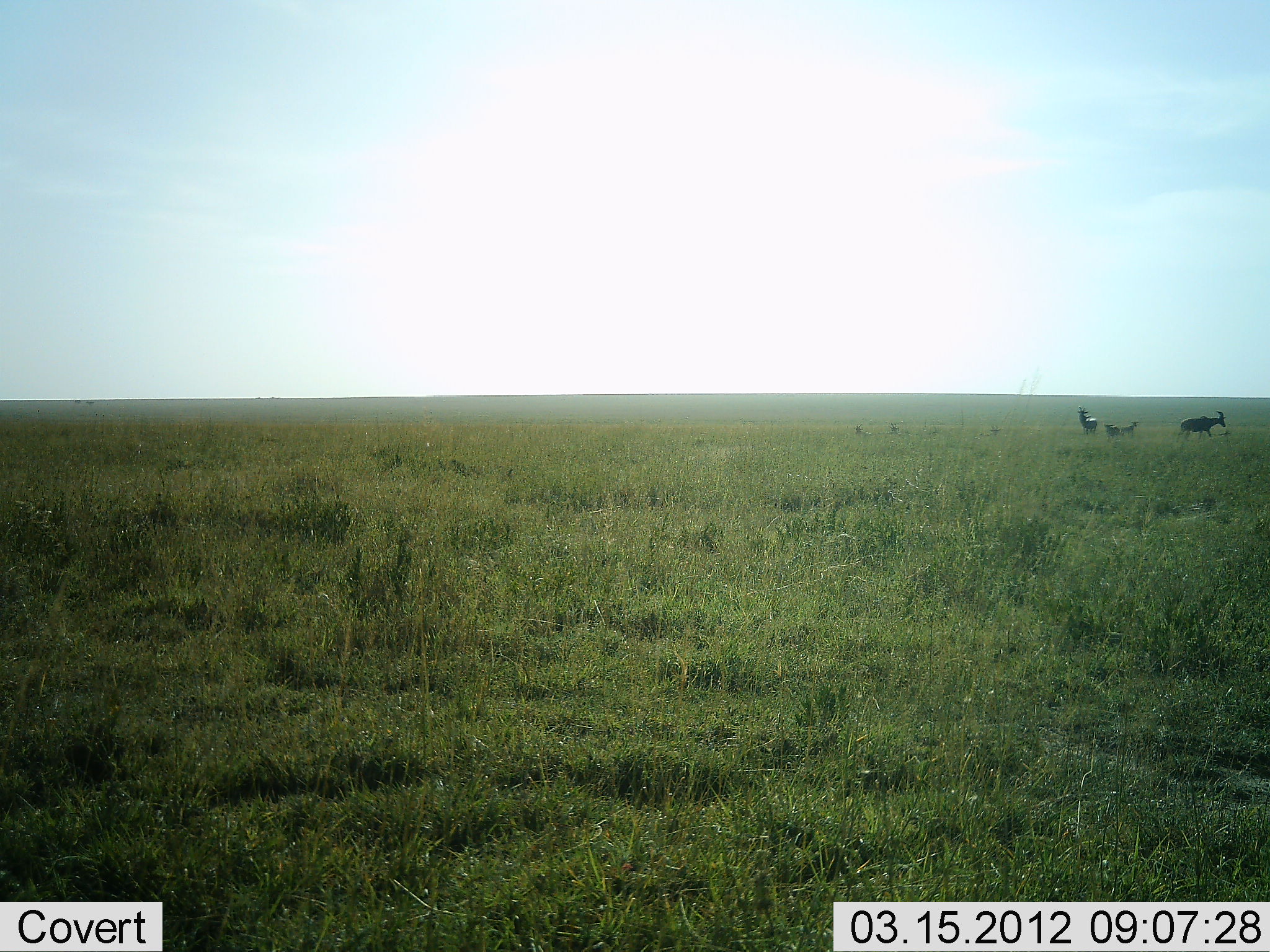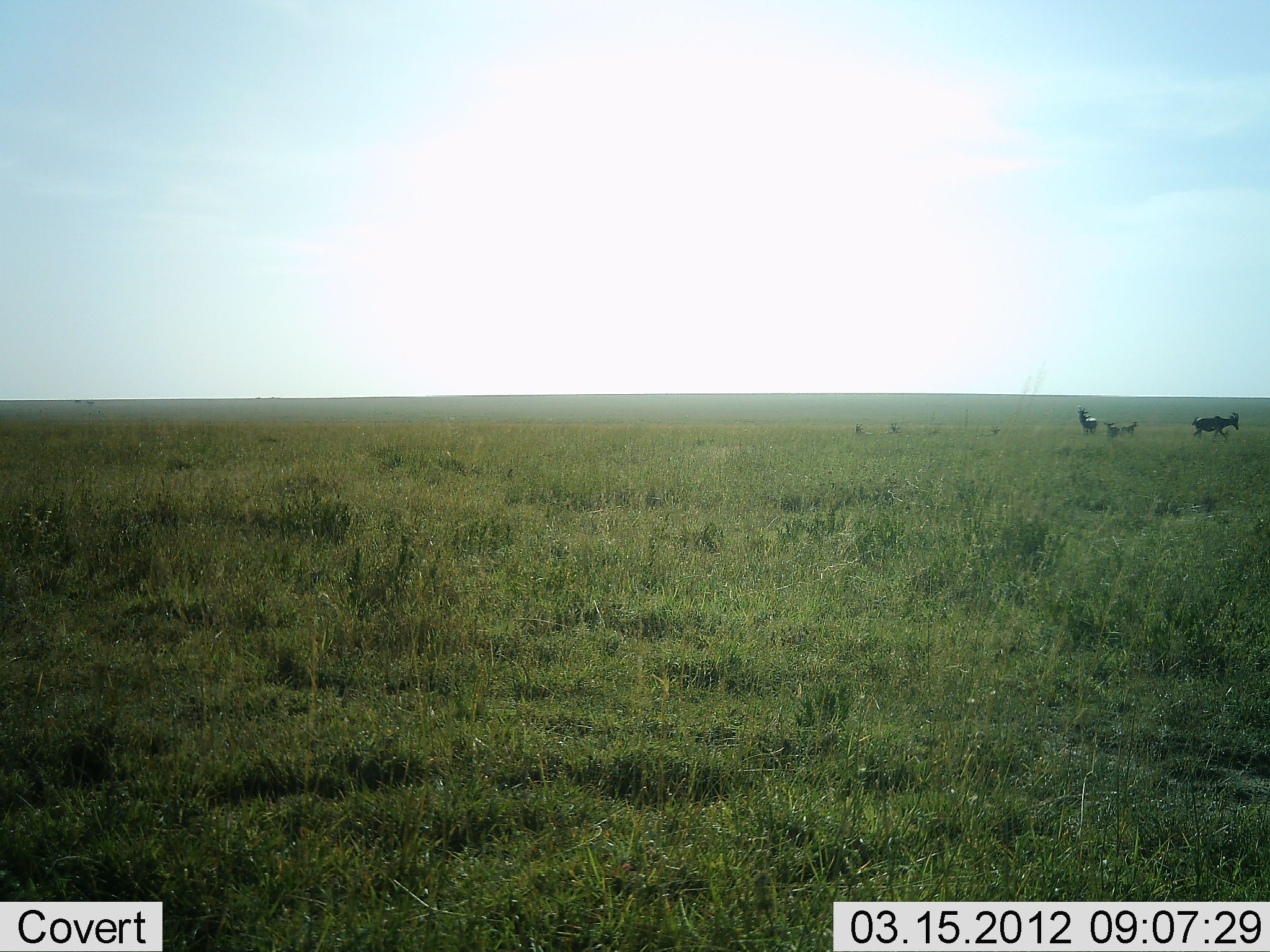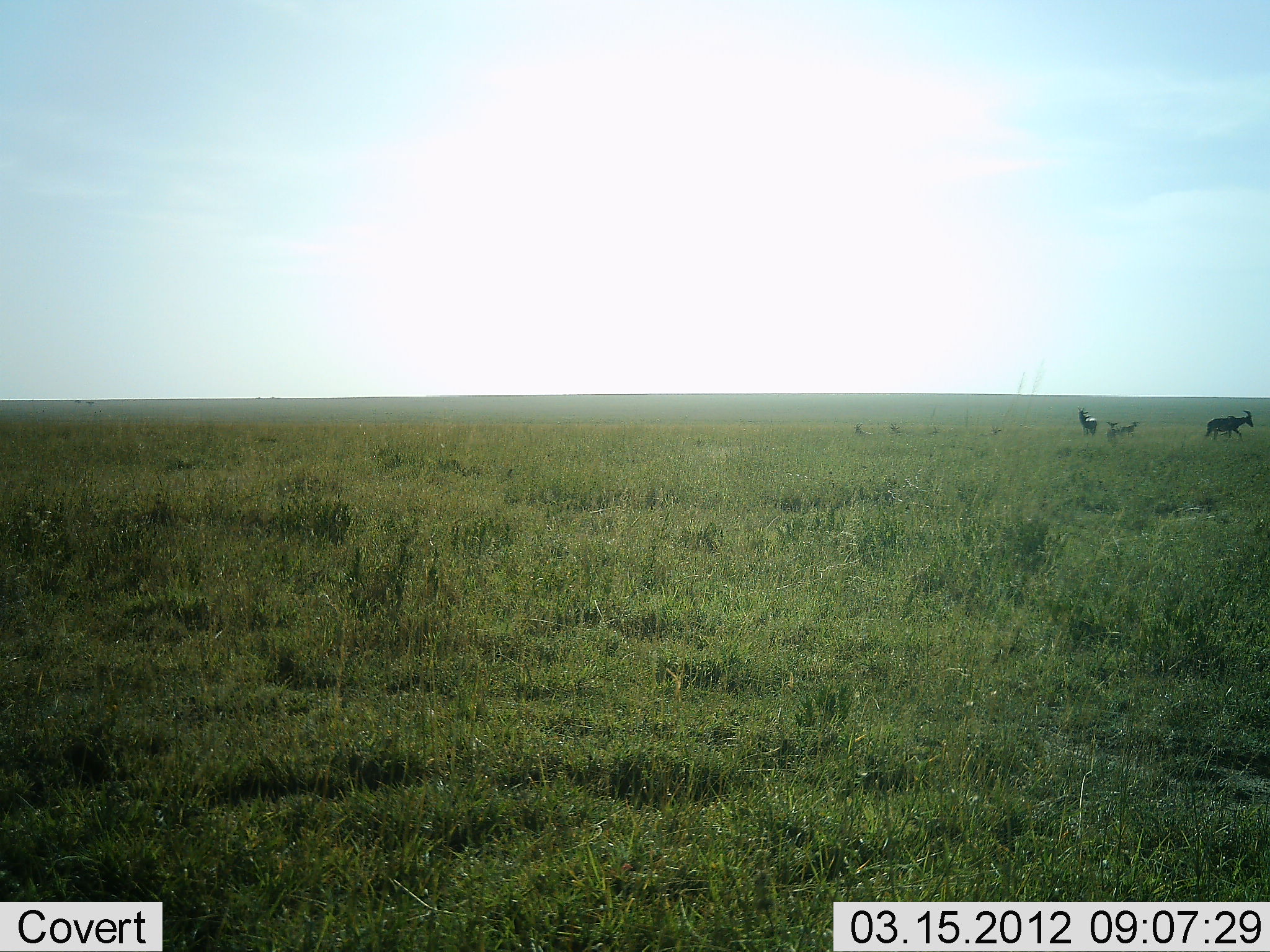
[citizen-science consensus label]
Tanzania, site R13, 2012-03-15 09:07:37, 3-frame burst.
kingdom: Animalia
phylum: Chordata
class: Mammalia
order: Artiodactyla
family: Bovidae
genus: Damaliscus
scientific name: Damaliscus lunatus jimela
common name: topi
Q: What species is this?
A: Topi (Damaliscus lunatus jimela).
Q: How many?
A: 3.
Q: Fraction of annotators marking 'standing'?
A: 58%.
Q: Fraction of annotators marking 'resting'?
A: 0%.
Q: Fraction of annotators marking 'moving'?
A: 75%.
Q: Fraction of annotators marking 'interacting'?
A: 0%.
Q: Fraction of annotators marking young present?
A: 58%.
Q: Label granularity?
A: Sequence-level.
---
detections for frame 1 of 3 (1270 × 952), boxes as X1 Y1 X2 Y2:
animal: 1176 410 1227 443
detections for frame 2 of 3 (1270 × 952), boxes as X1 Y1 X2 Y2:
animal: 1190 408 1243 438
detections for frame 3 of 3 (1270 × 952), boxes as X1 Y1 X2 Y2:
animal: 1205 410 1255 443